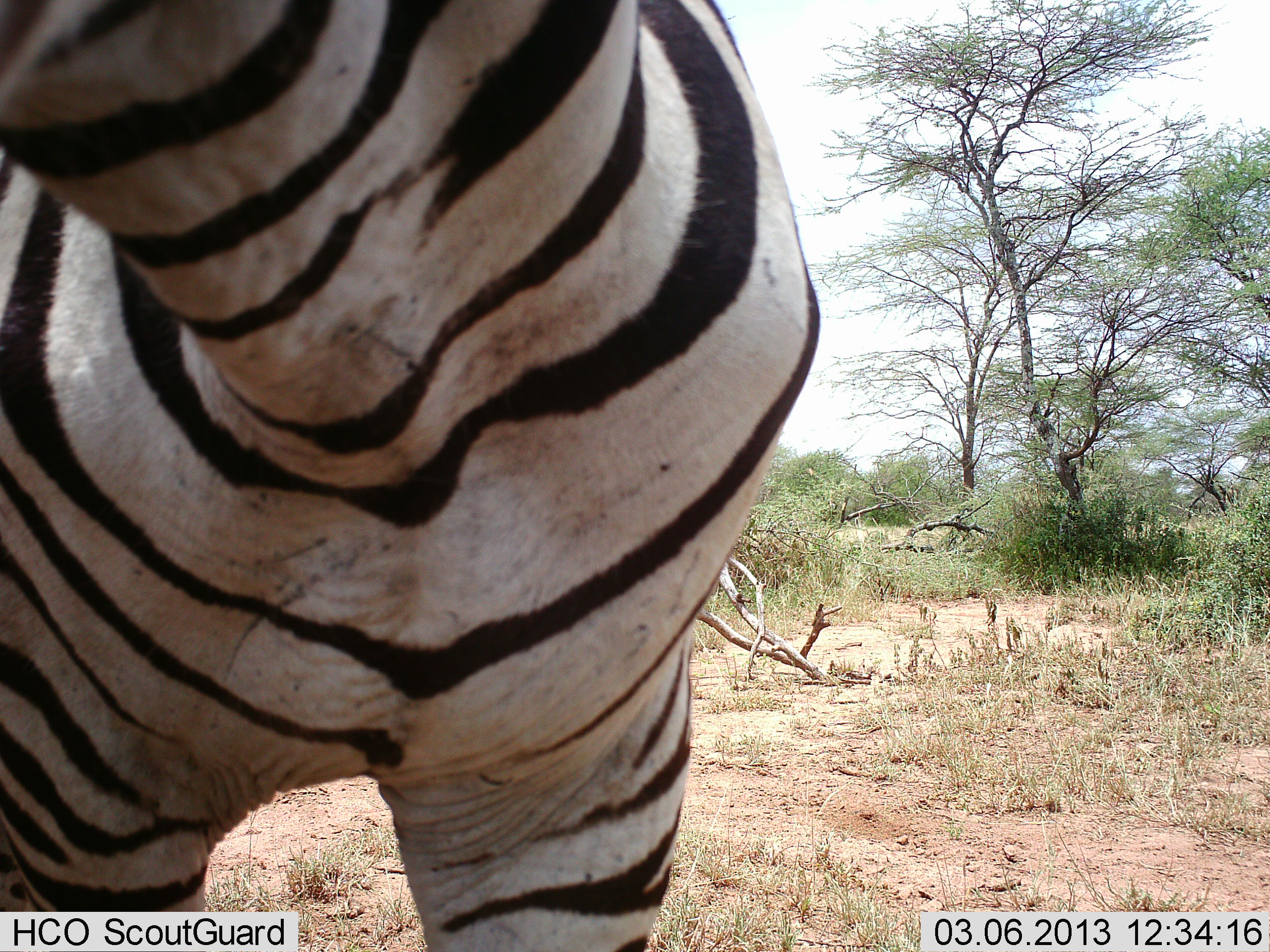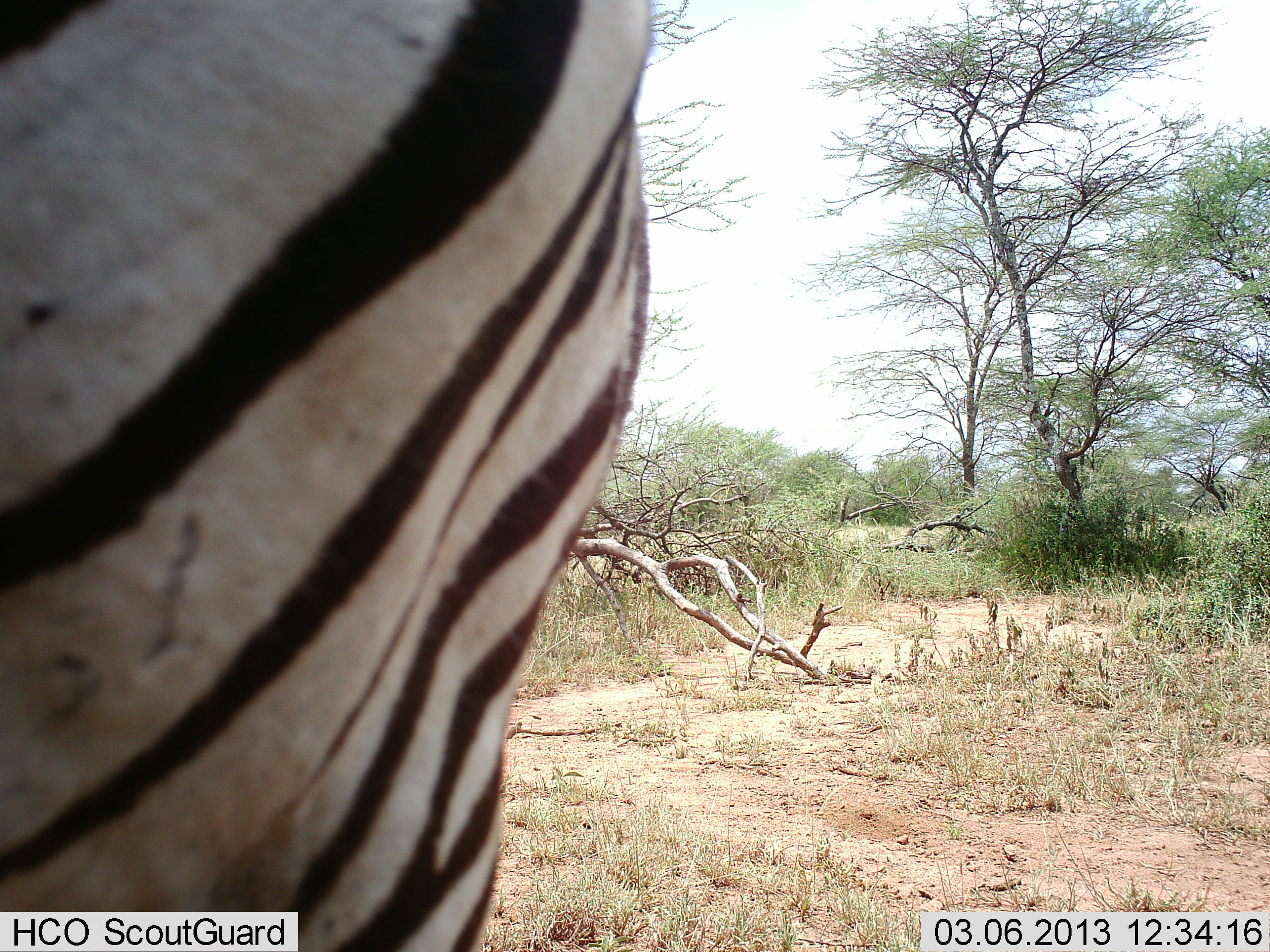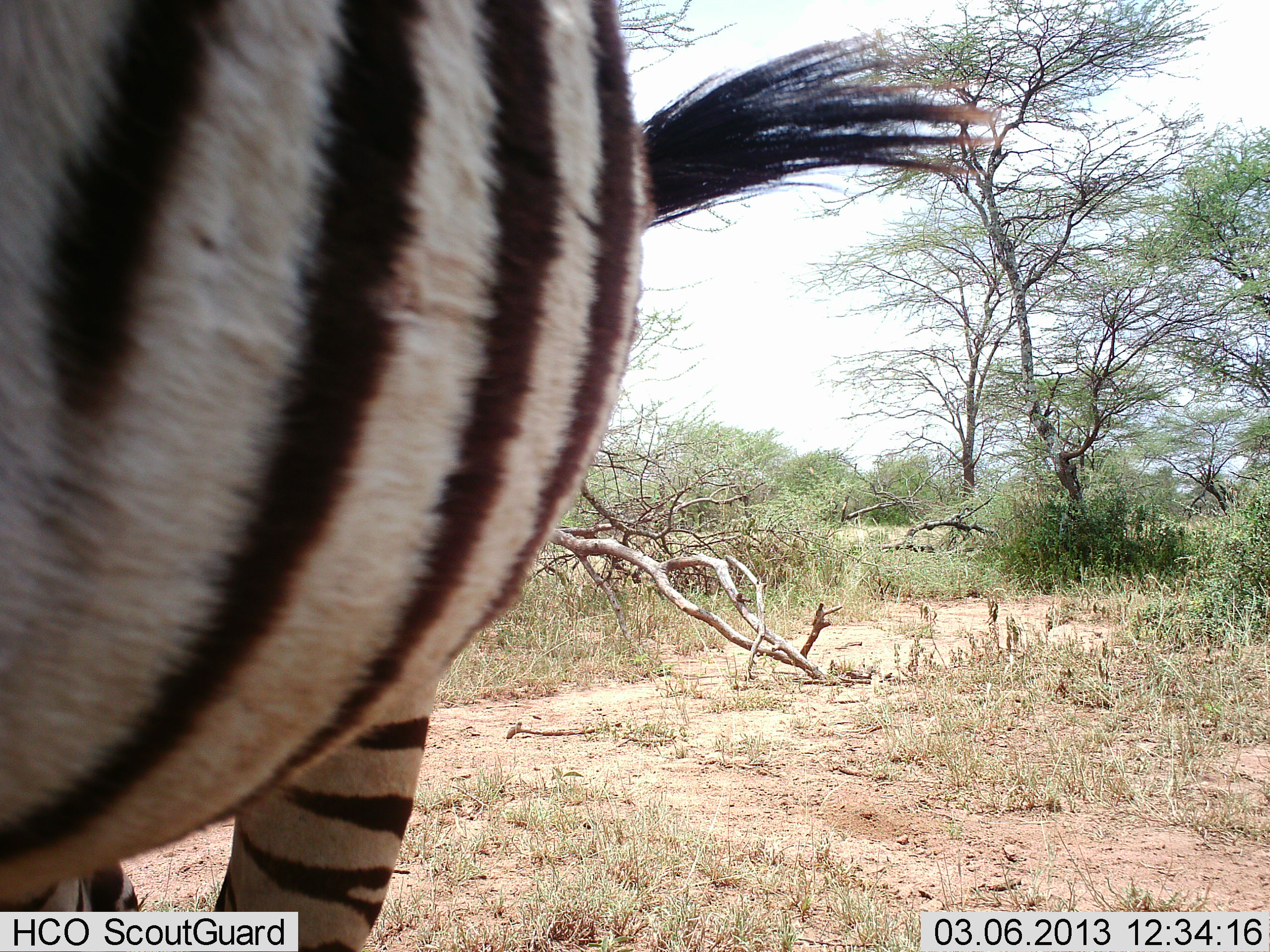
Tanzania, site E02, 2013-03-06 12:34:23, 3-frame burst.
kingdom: Animalia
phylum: Chordata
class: Mammalia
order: Perissodactyla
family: Equidae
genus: Equus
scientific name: Equus quagga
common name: plains zebra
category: zebra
Zebra (plains zebra) (Equus quagga), count 1. Behavior (volunteer vote fractions): standing 63%, resting 0%, moving 43%, interacting 3%. Young present (vote fraction): 0%. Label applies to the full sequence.